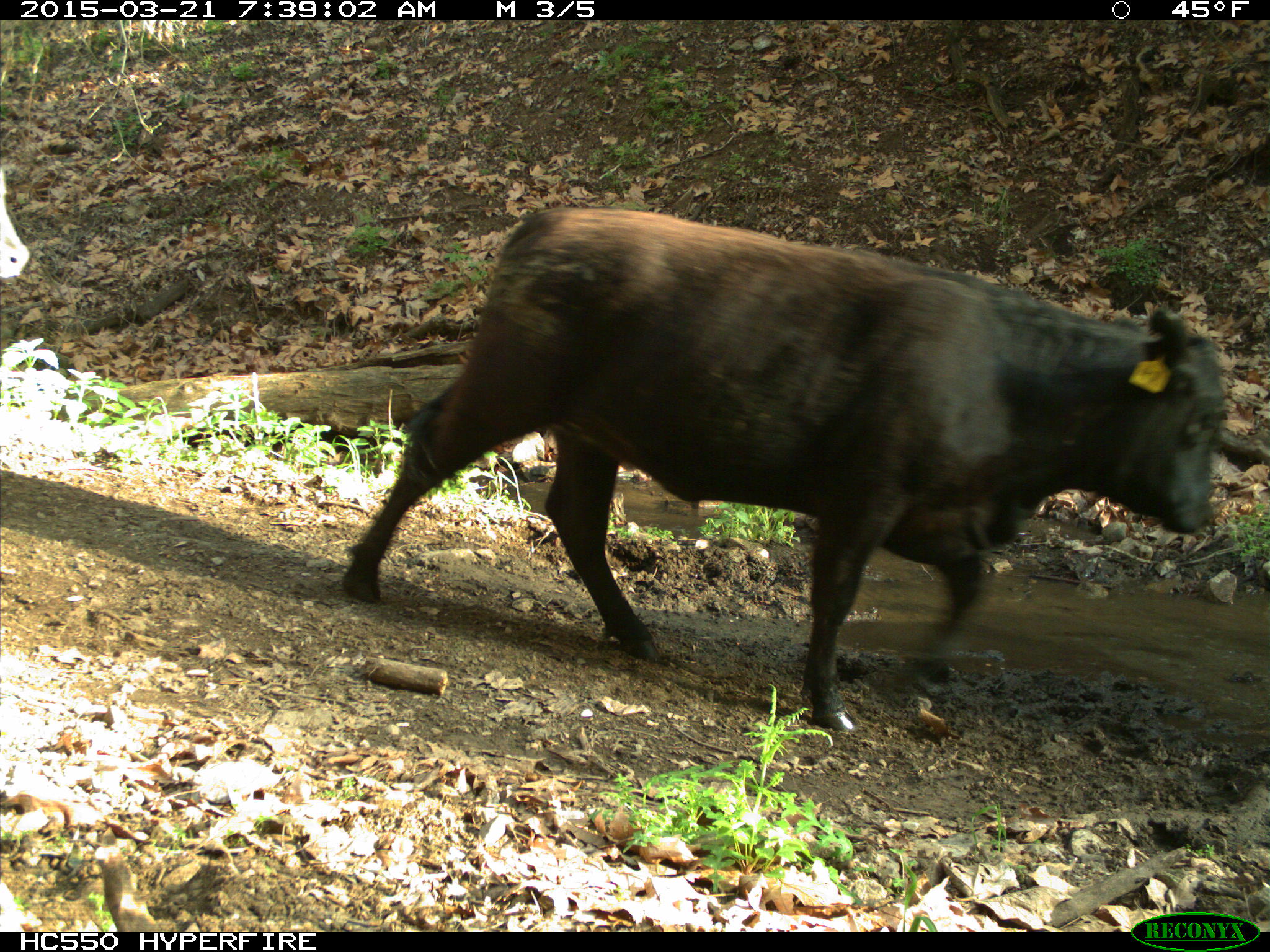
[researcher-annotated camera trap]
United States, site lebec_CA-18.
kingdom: Animalia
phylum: Chordata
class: Mammalia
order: Artiodactyla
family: Bovidae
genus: Bos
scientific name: Bos taurus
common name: domestic cow